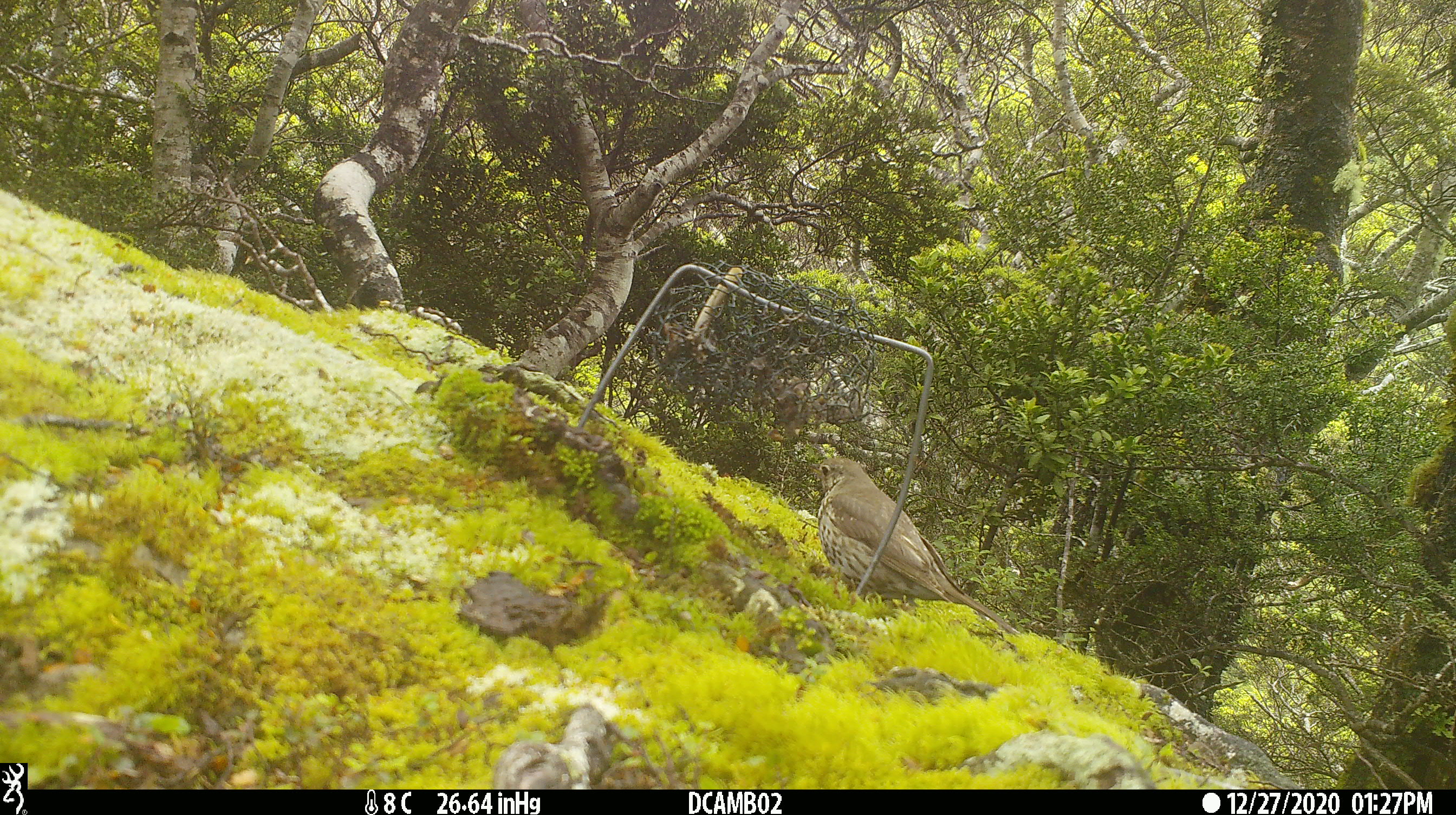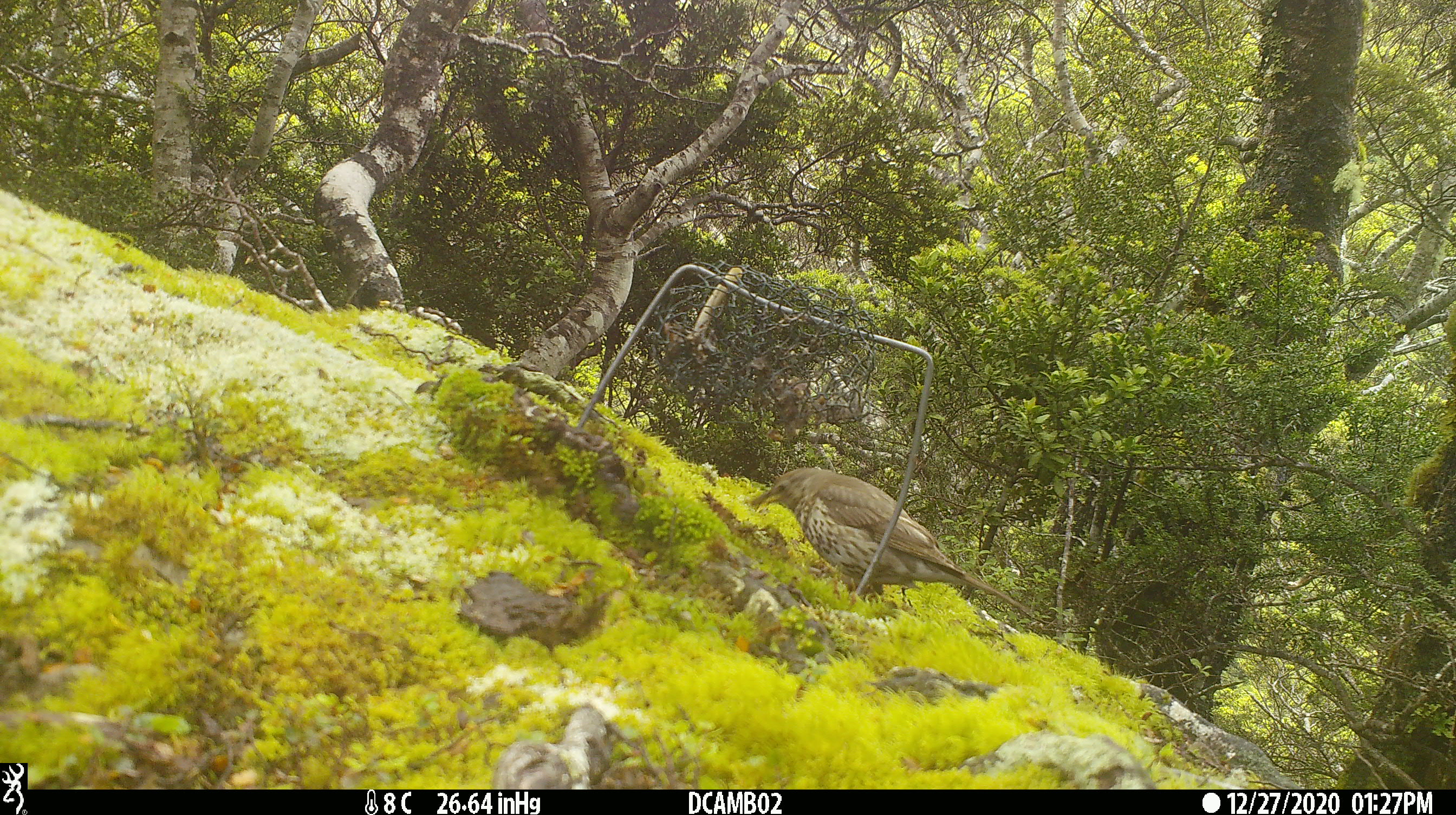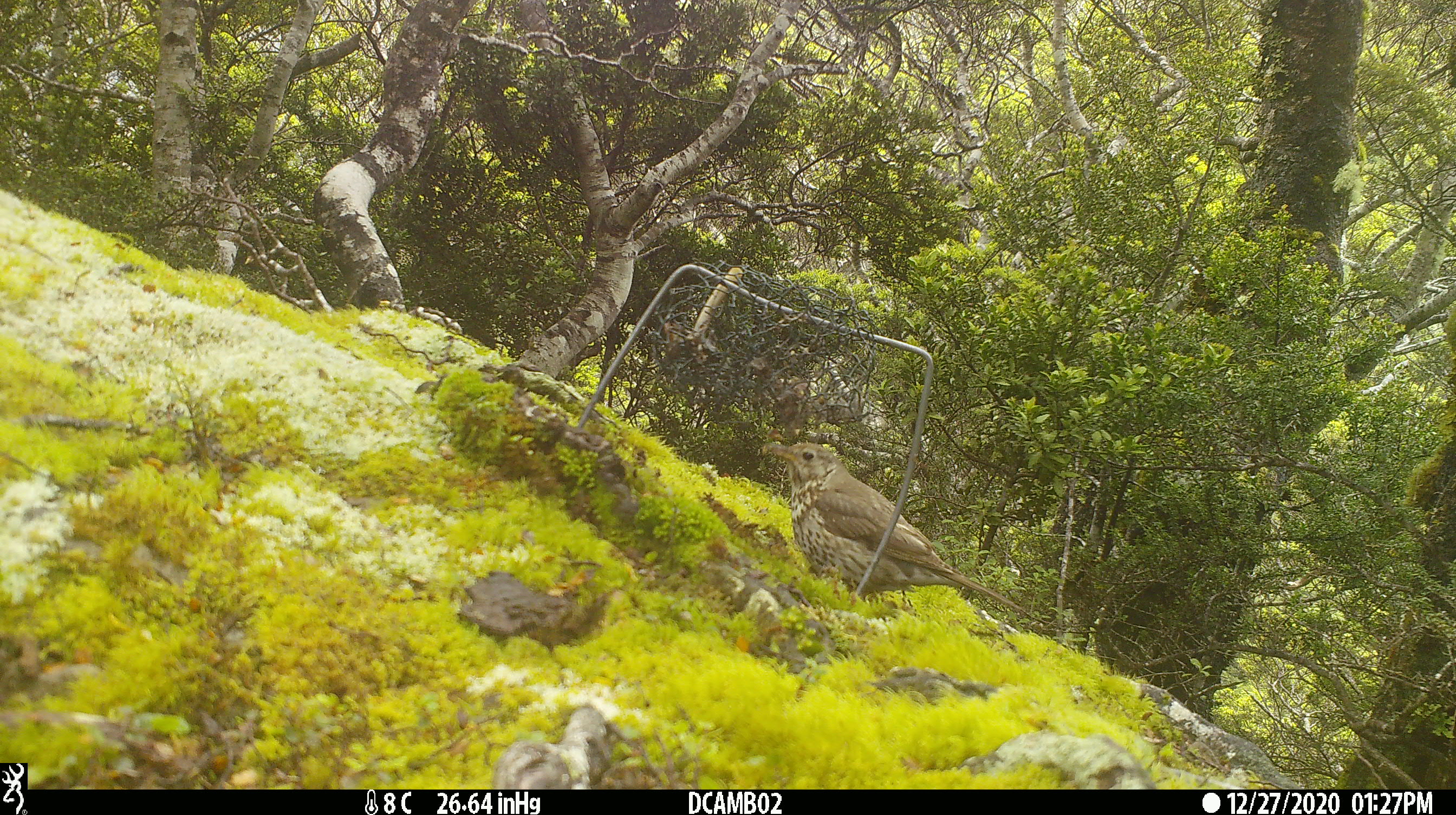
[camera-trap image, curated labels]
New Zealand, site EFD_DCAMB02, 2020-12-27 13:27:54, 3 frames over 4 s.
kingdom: Animalia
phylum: Chordata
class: Aves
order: Passeriformes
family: Turdidae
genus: Turdus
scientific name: Turdus philomelos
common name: song thrush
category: thrush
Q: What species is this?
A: Thrush (song thrush) (Turdus philomelos).